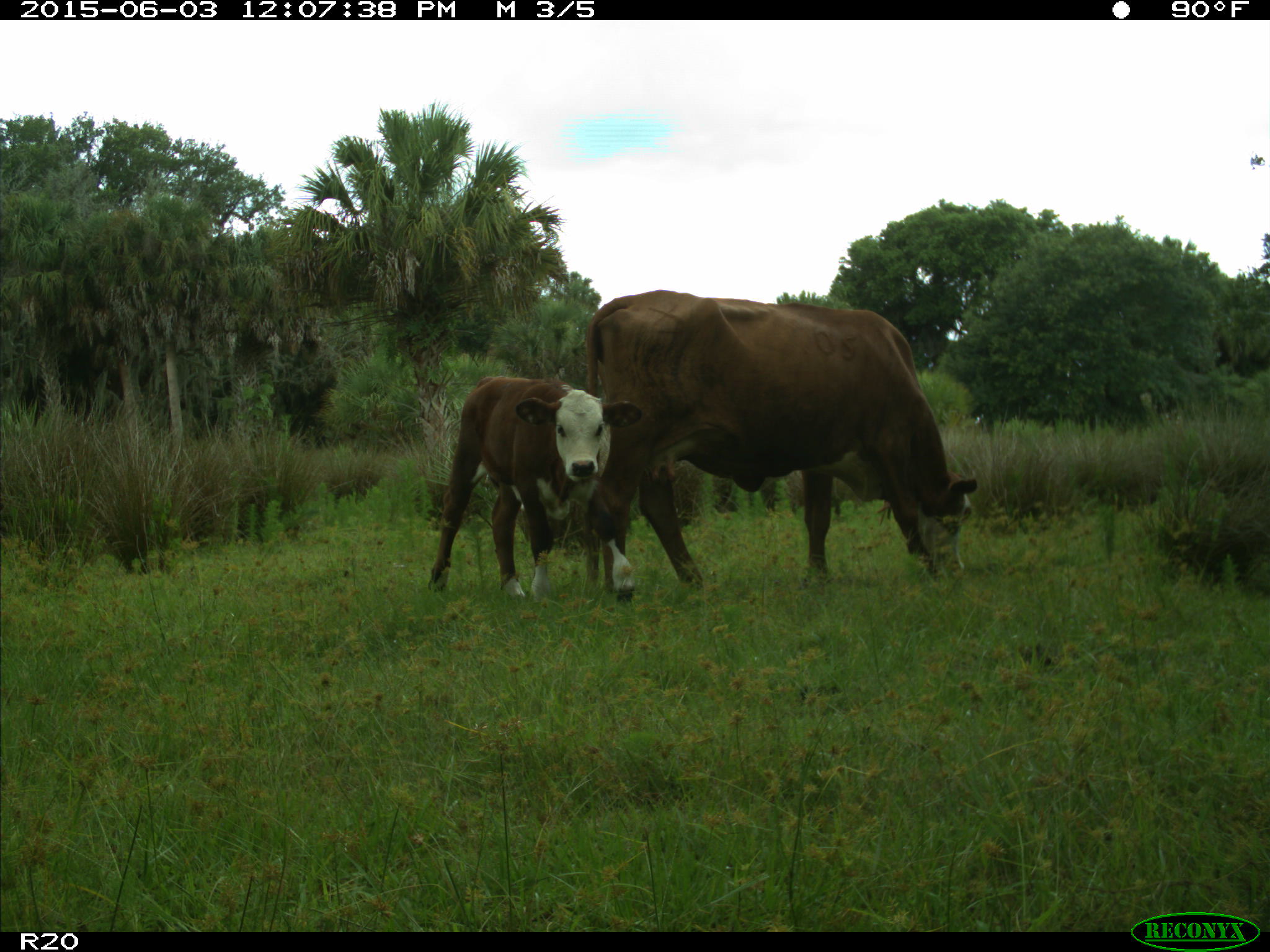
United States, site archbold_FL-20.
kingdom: Animalia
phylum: Chordata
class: Mammalia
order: Artiodactyla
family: Bovidae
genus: Bos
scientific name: Bos taurus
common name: domestic cow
Bos taurus (domestic cow).